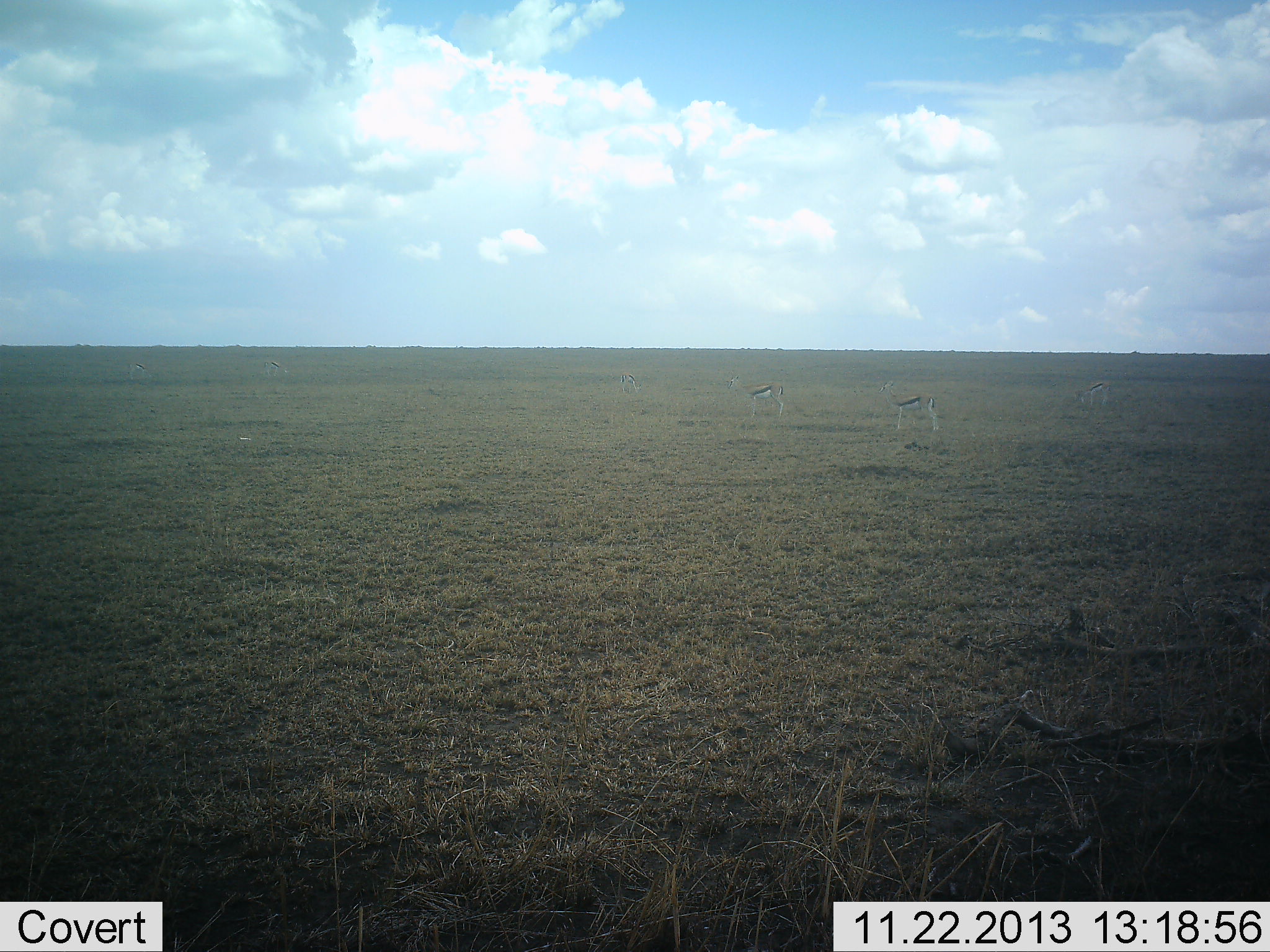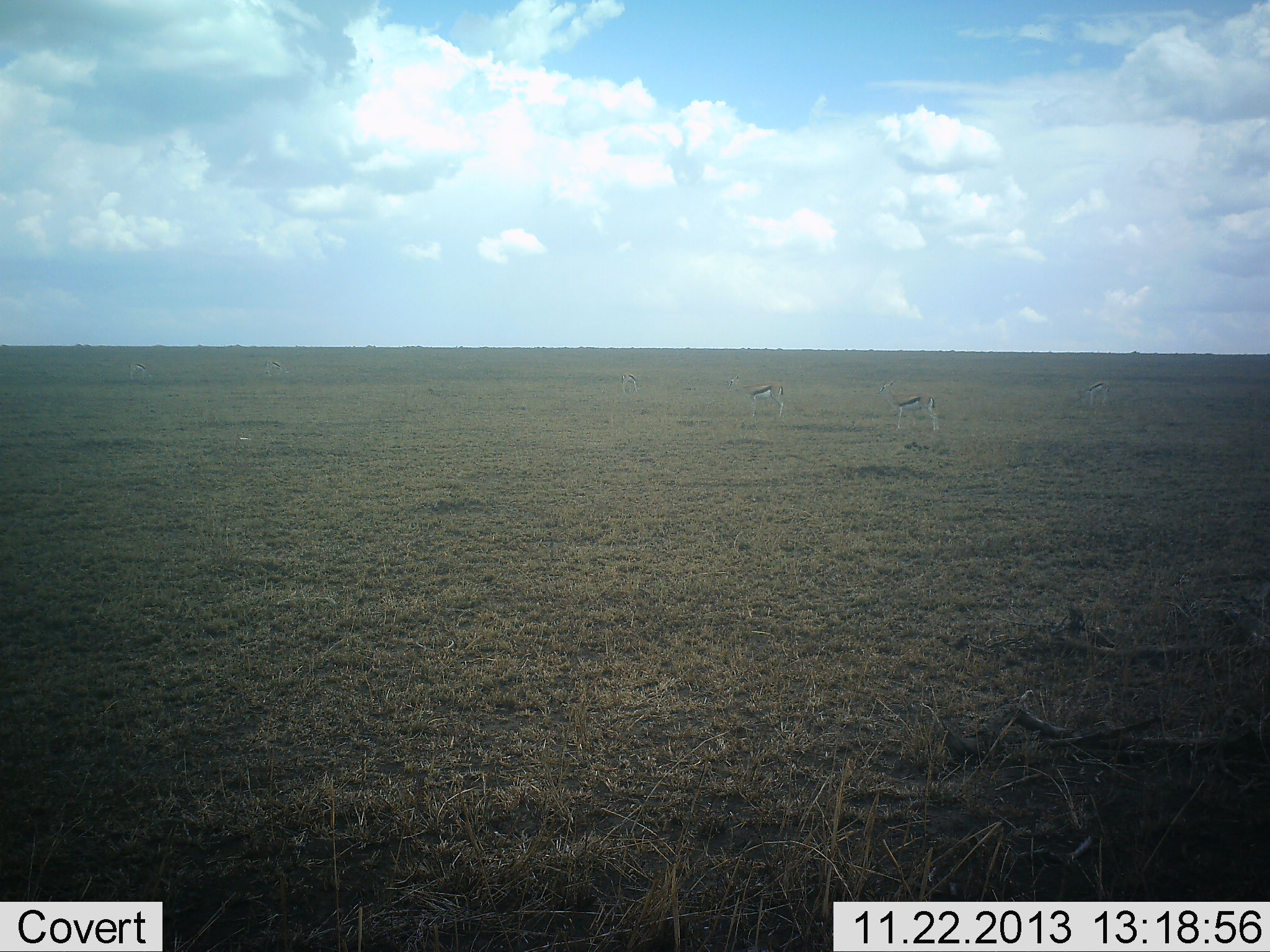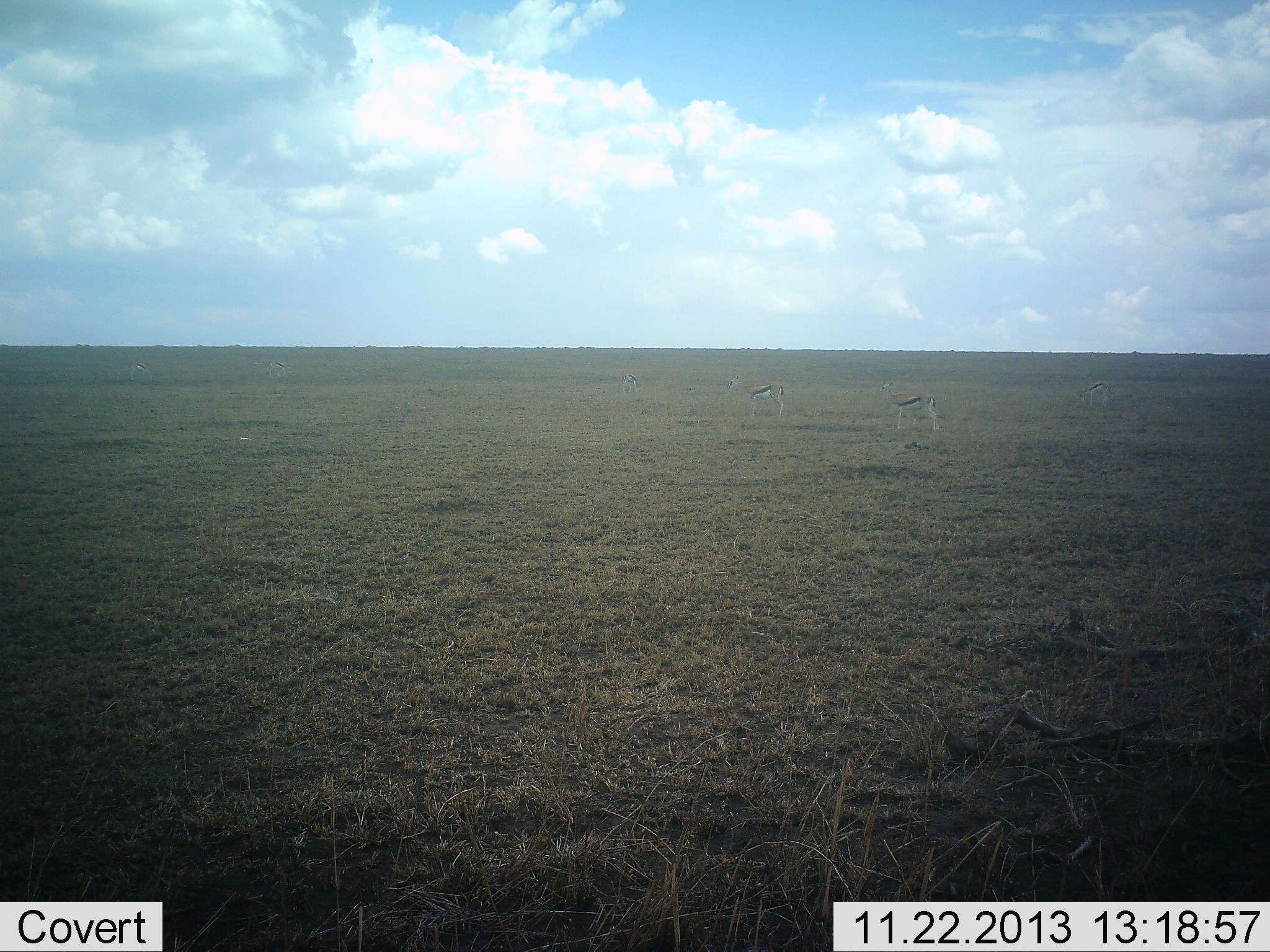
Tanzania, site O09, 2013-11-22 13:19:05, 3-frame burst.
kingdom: Animalia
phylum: Chordata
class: Mammalia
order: Artiodactyla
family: Bovidae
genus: Eudorcas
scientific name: Eudorcas thomsonii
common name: thomson's gazelle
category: gazellethomsons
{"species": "gazellethomsons (thomson's gazelle) (Eudorcas thomsonii)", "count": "3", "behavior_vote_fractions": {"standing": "94%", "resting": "0%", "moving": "0%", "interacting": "0%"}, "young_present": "2%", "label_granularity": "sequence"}